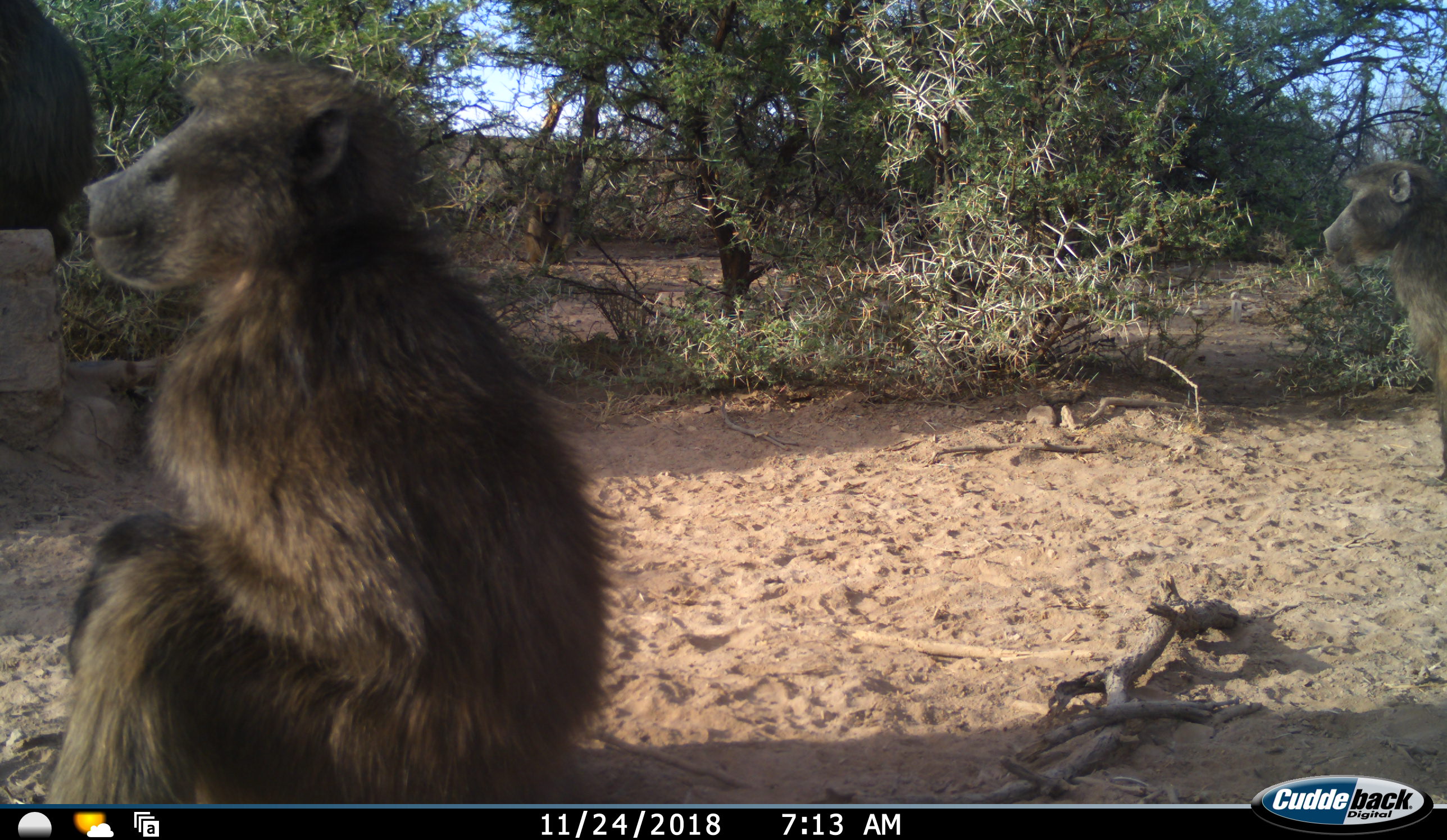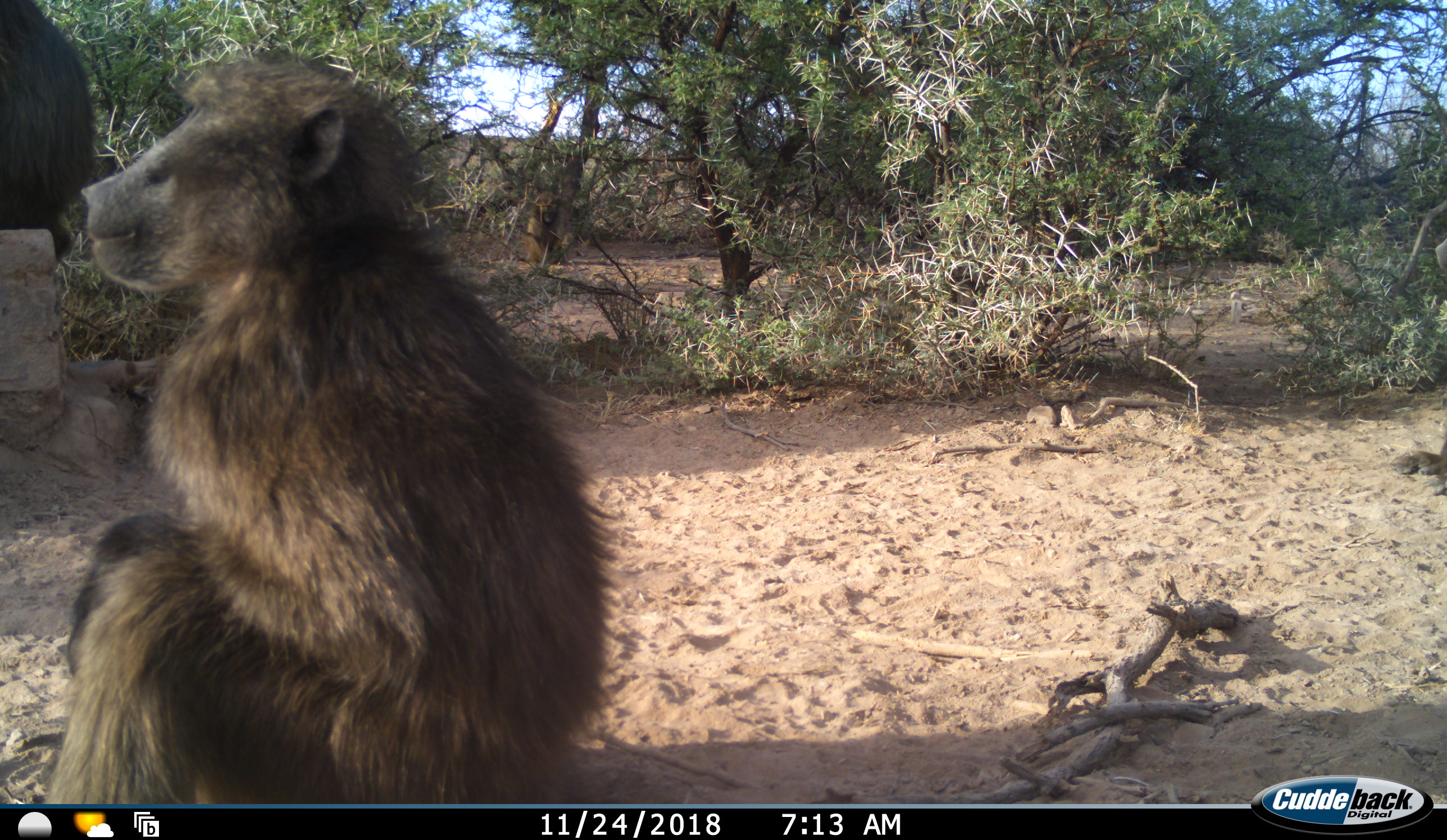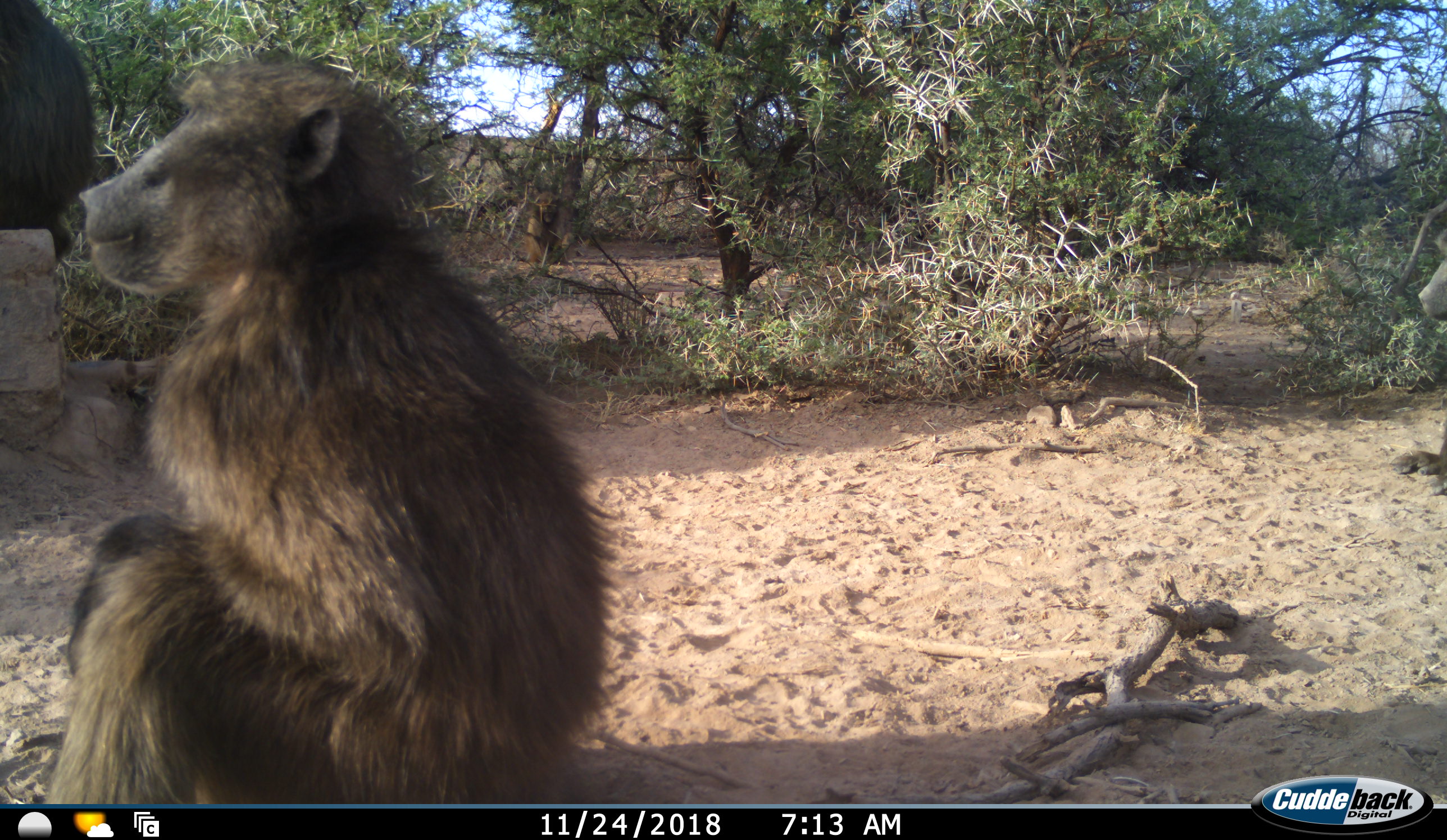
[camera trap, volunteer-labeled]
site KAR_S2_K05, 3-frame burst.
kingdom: Animalia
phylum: Chordata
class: Mammalia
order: Primates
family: Cercopithecidae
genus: Papio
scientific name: Papio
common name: baboon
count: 3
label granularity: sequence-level